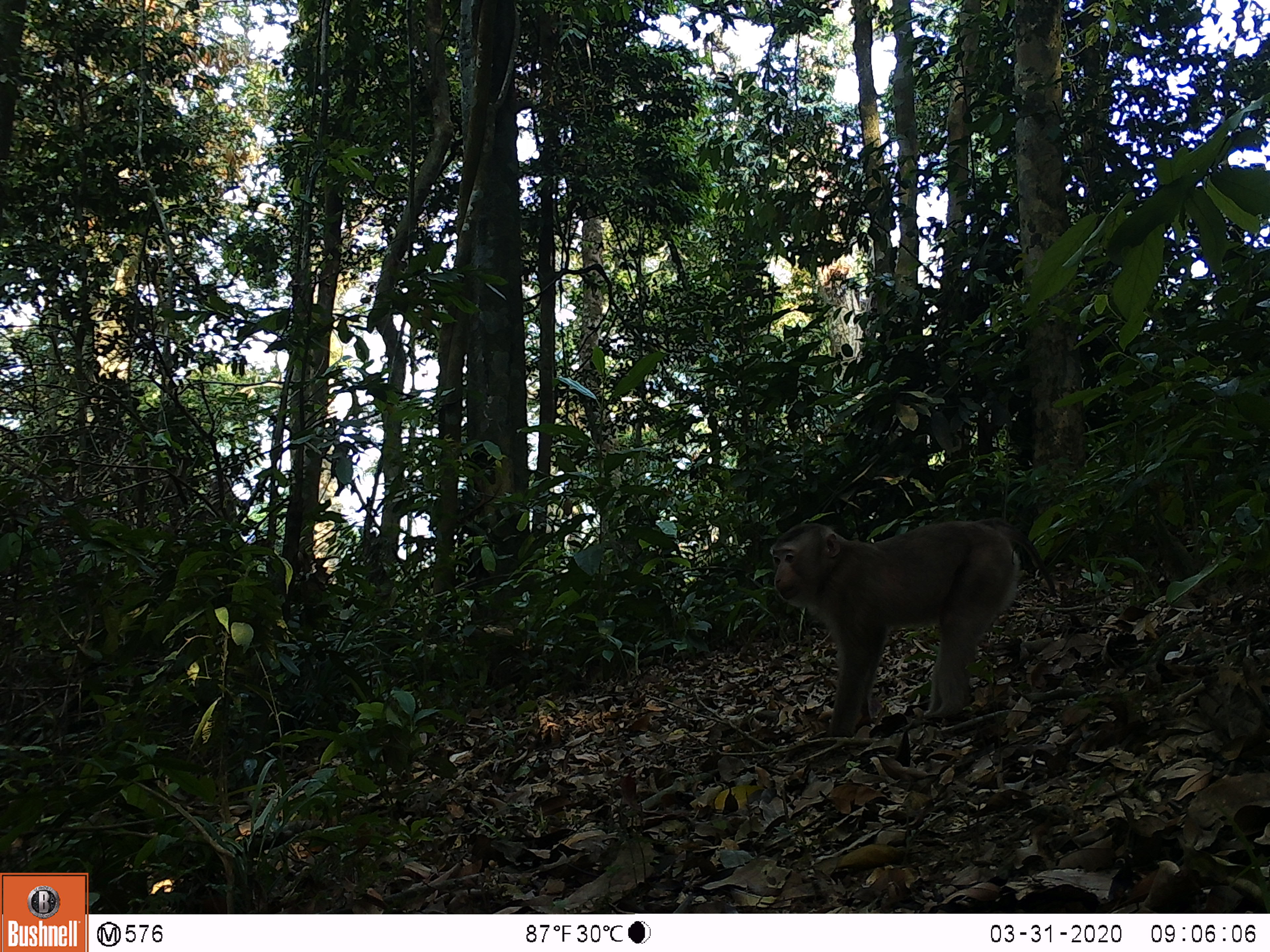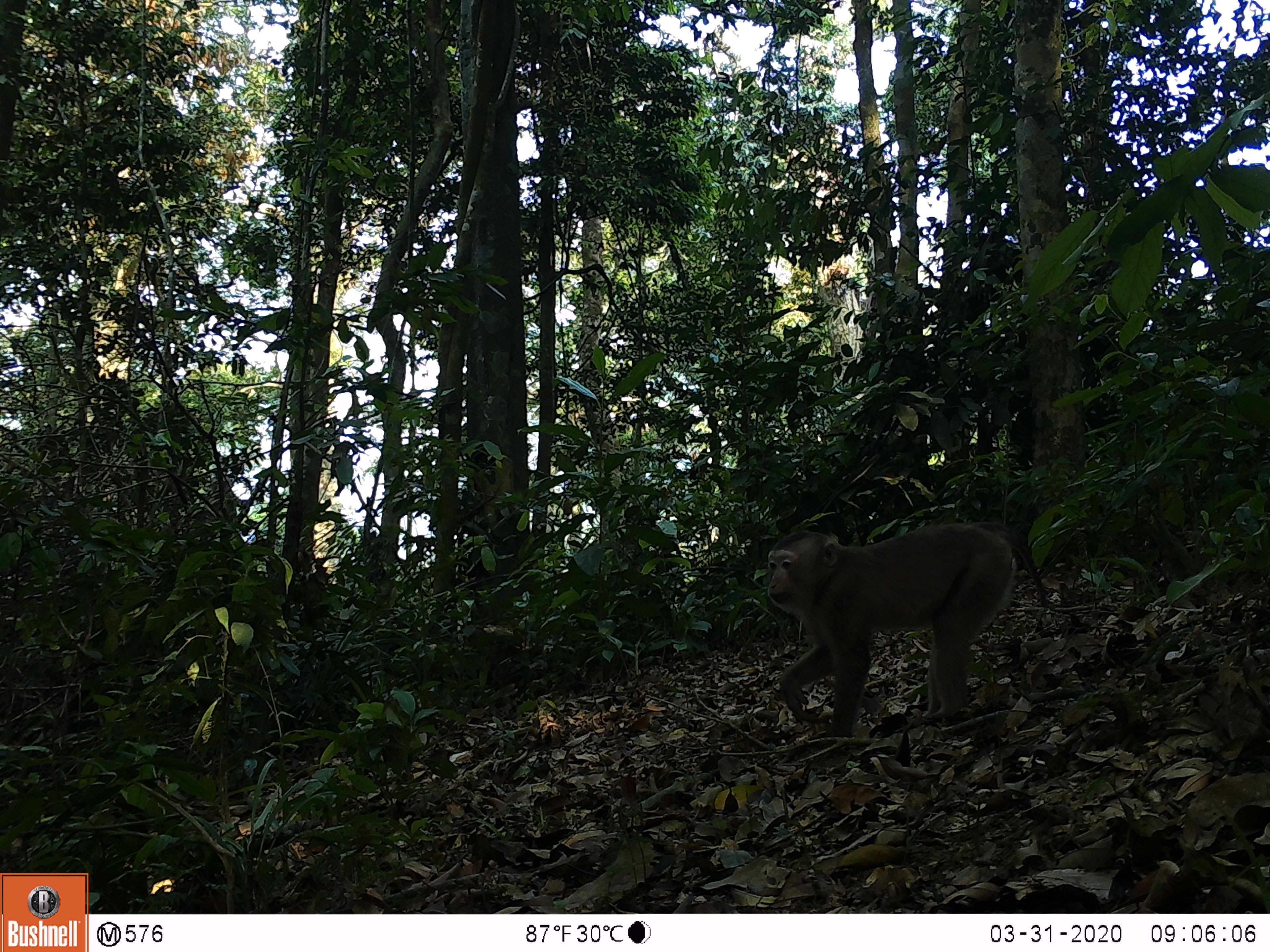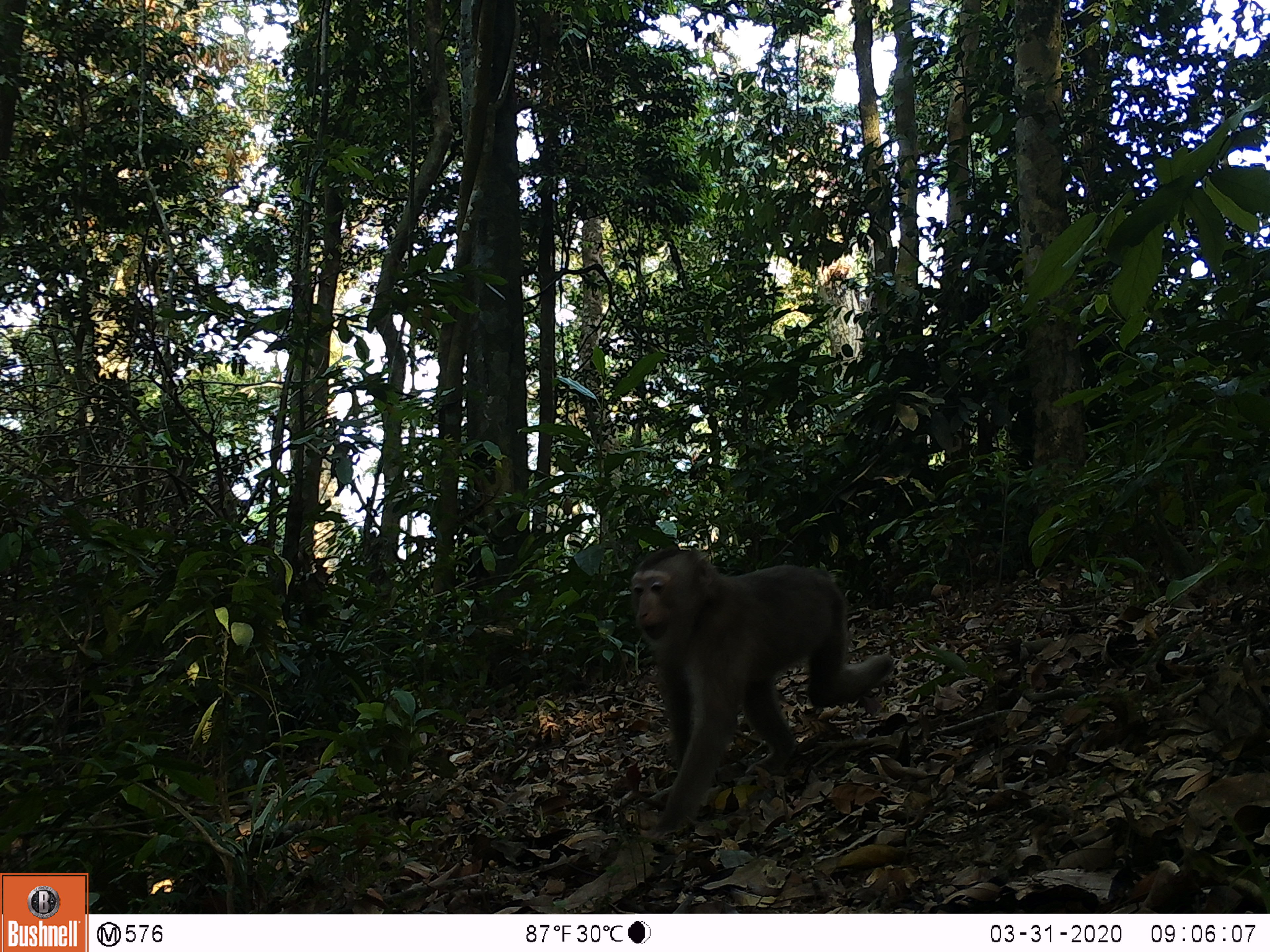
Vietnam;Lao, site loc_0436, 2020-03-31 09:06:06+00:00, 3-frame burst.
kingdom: Animalia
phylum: Chordata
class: Mammalia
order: Primates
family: Cercopithecidae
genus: Macaca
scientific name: Macaca nemestrina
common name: pig-tailed macaque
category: pig tailed macaque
Pig tailed macaque (pig-tailed macaque) (Macaca nemestrina). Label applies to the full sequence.